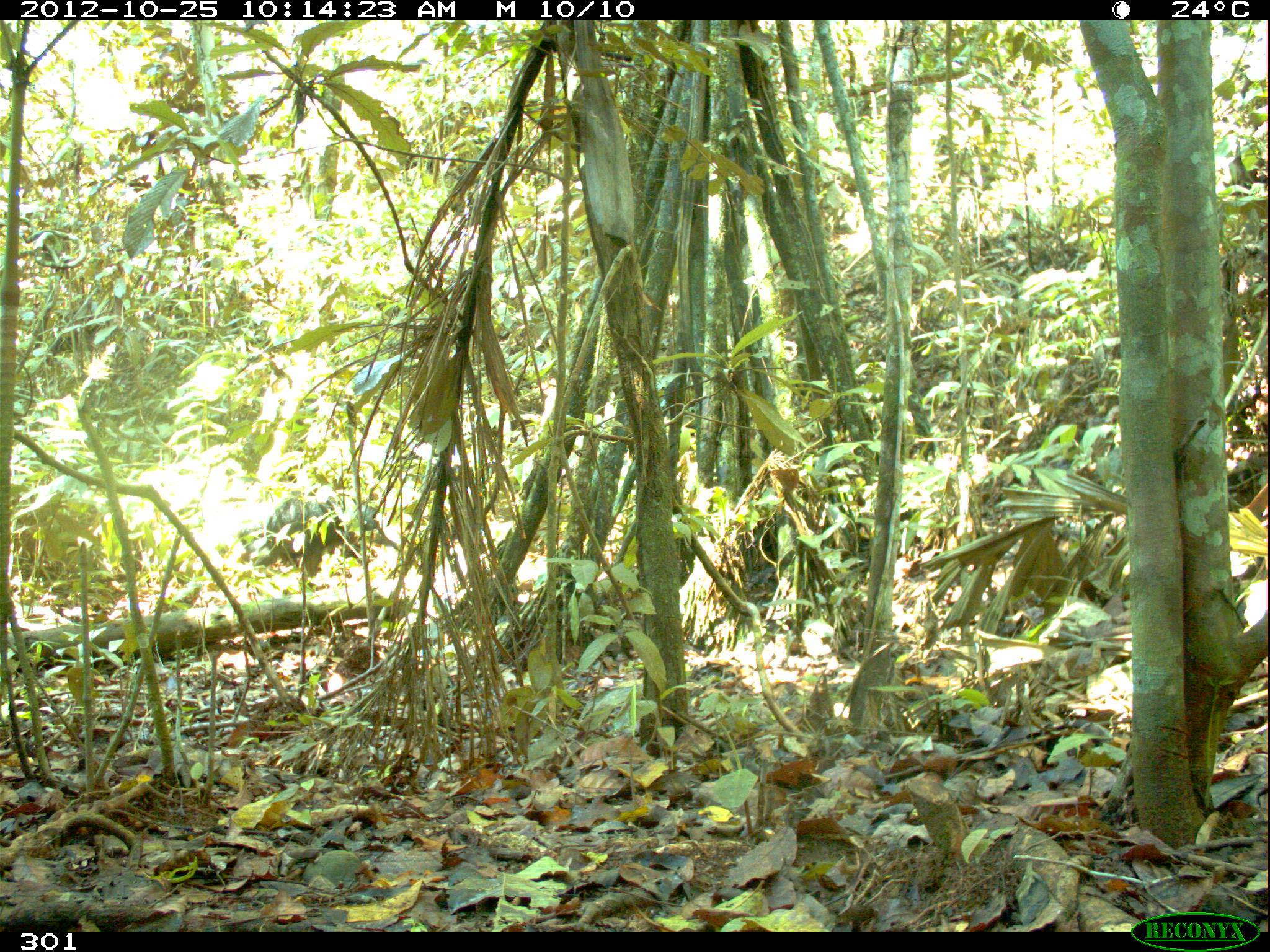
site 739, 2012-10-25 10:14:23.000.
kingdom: Animalia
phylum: Chordata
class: Mammalia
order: Artiodactyla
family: Tayassuidae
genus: Tayassu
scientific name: Tayassu pecari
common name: white-lipped peccary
Tayassu pecari (white-lipped peccary).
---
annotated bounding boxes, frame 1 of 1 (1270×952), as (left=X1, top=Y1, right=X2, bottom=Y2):
tayassu pecari: (left=263, top=494, right=387, bottom=577)